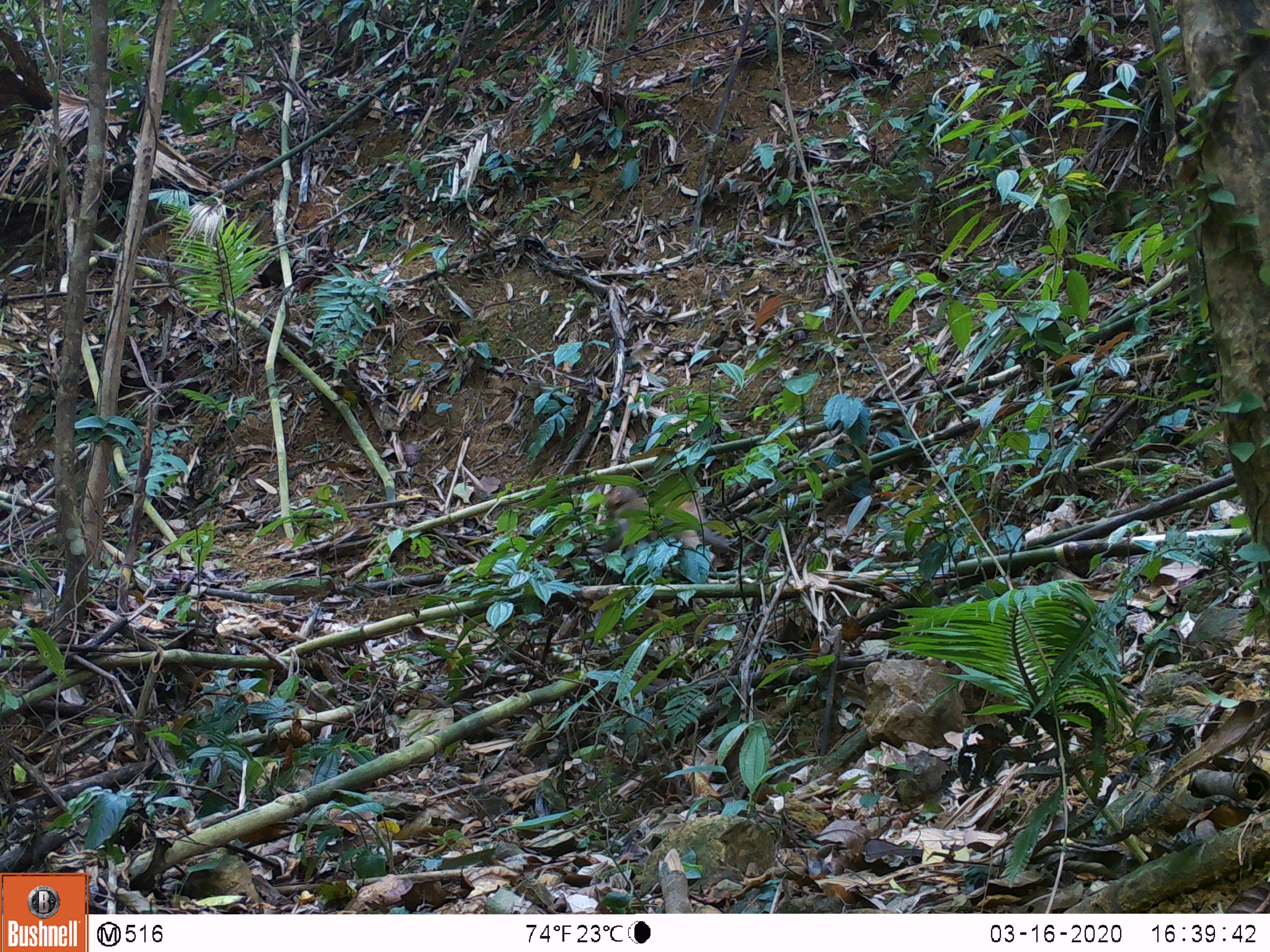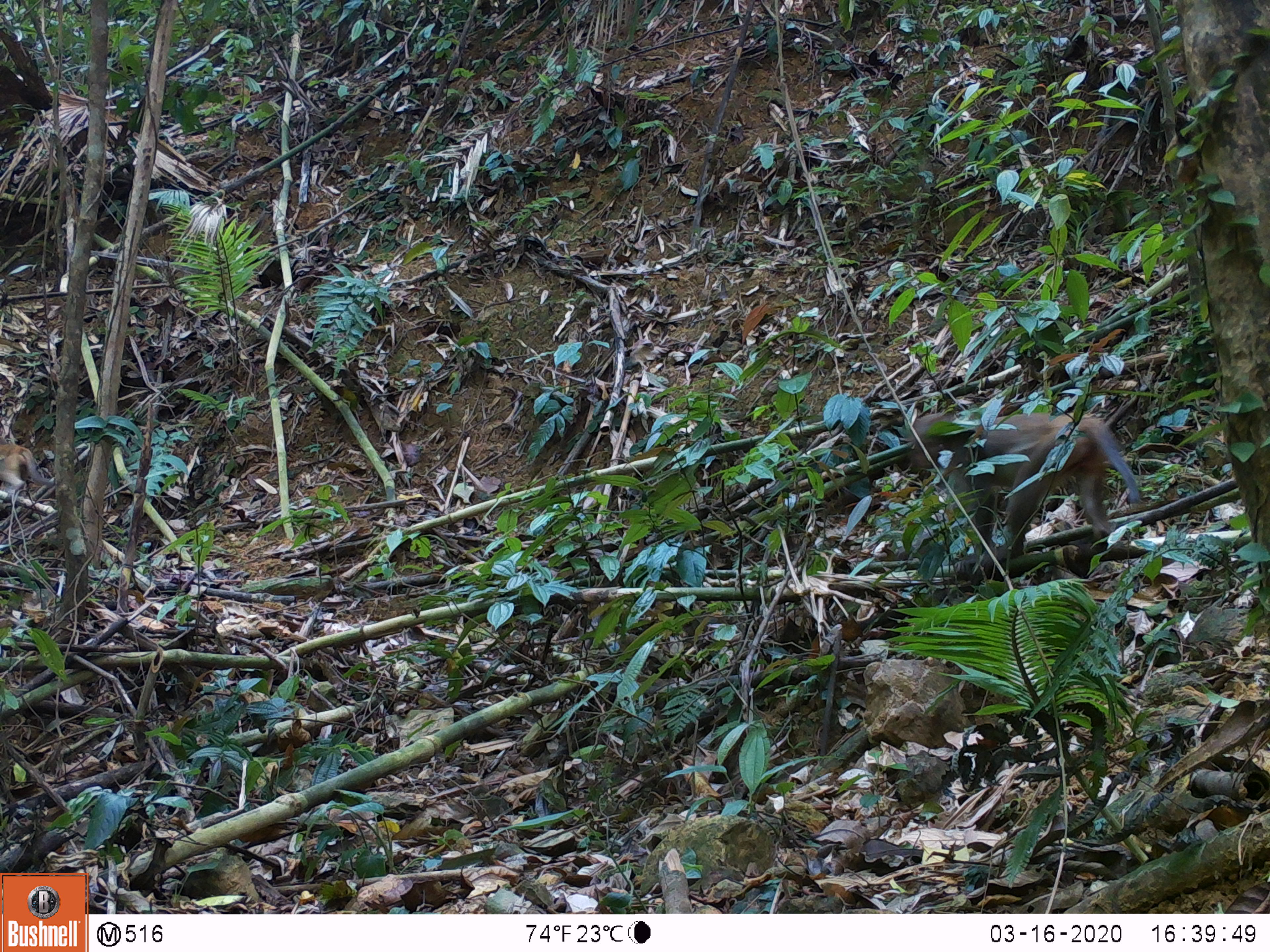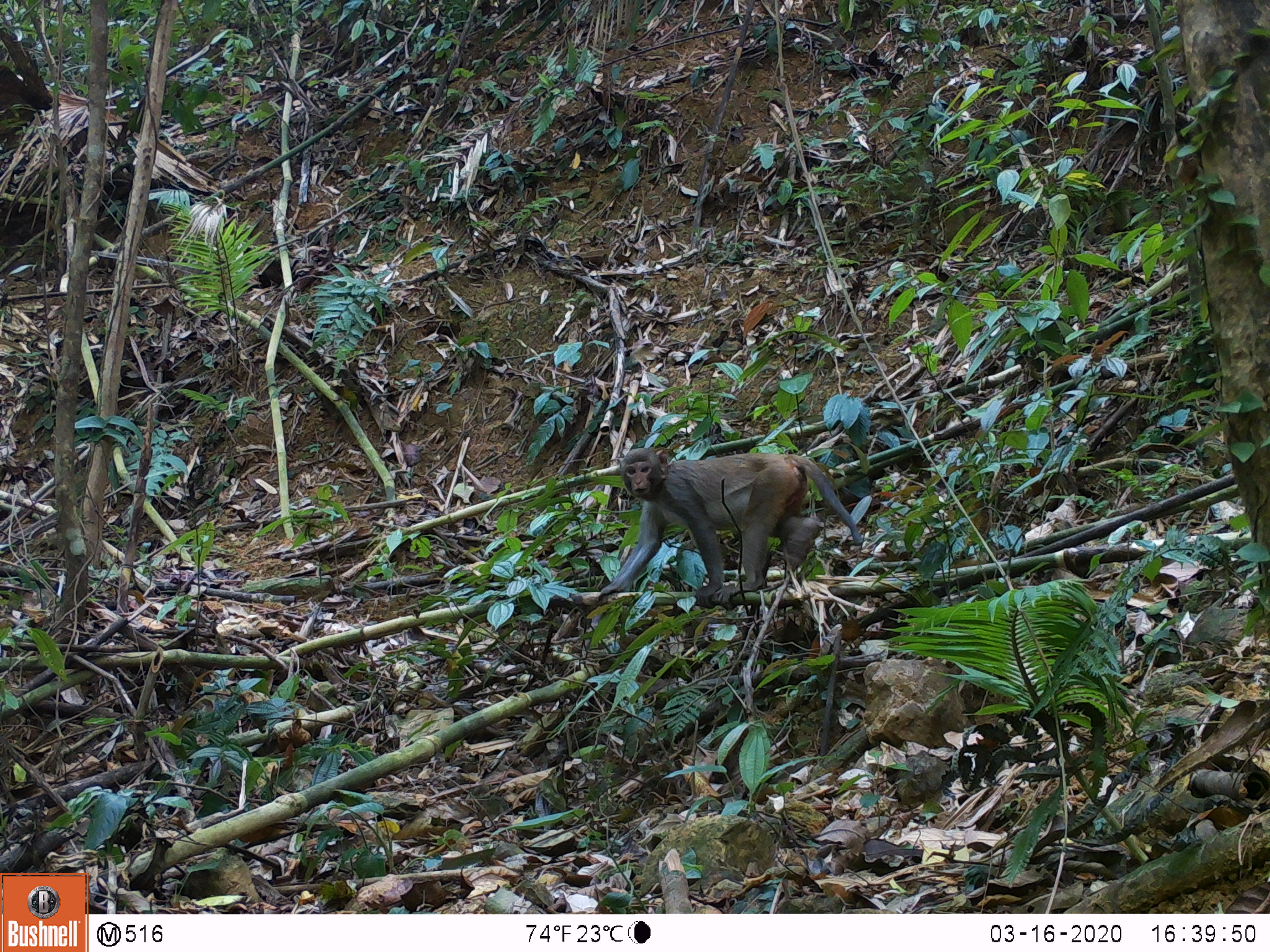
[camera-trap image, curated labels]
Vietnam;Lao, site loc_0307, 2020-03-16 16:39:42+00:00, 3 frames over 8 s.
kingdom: Animalia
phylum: Chordata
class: Mammalia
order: Primates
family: Cercopithecidae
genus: Macaca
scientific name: Macaca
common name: macaques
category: assam or rhesus macaque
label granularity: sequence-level